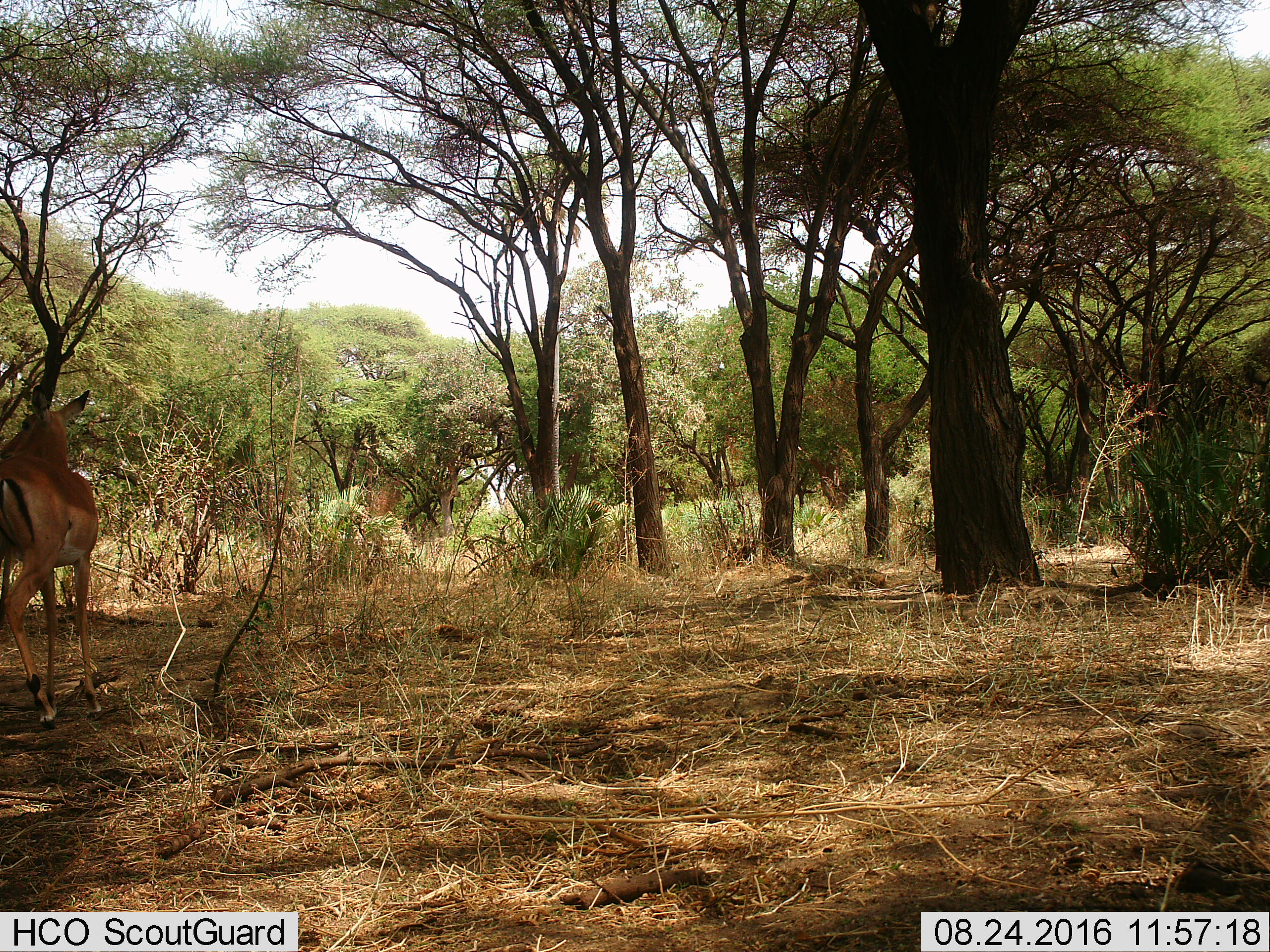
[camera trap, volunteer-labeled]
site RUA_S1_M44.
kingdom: Animalia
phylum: Chordata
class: Mammalia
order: Artiodactyla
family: Bovidae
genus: Aepyceros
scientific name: Aepyceros melampus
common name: impala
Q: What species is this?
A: Impala (Aepyceros melampus).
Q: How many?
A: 1.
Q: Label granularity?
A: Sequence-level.